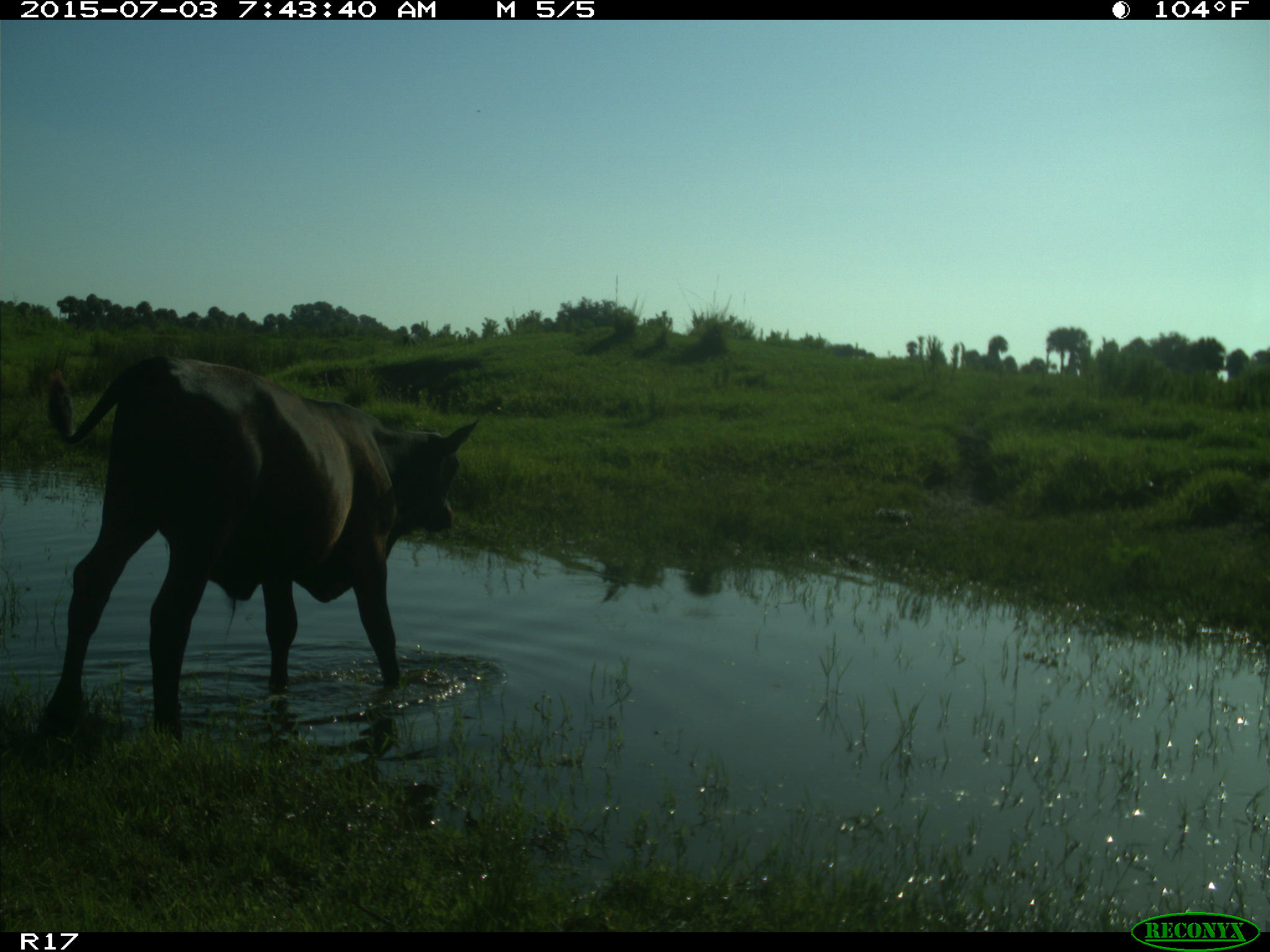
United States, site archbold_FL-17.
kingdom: Animalia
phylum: Chordata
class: Mammalia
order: Artiodactyla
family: Bovidae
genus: Bos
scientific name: Bos taurus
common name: domestic cow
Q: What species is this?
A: Bos taurus (domestic cow).